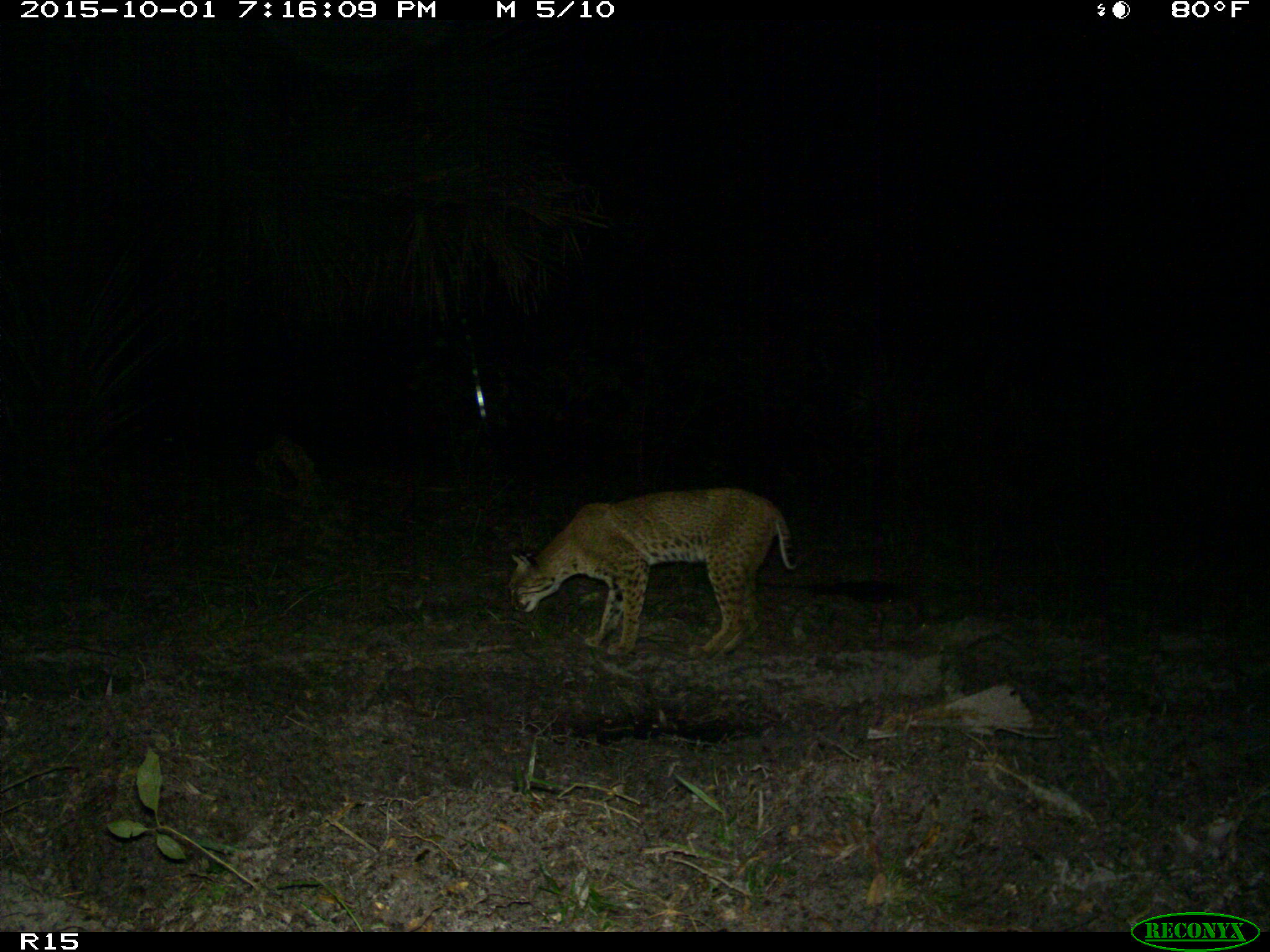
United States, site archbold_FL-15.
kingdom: Animalia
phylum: Chordata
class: Mammalia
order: Carnivora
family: Felidae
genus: Lynx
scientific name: Lynx rufus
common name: bobcat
Lynx rufus (bobcat).